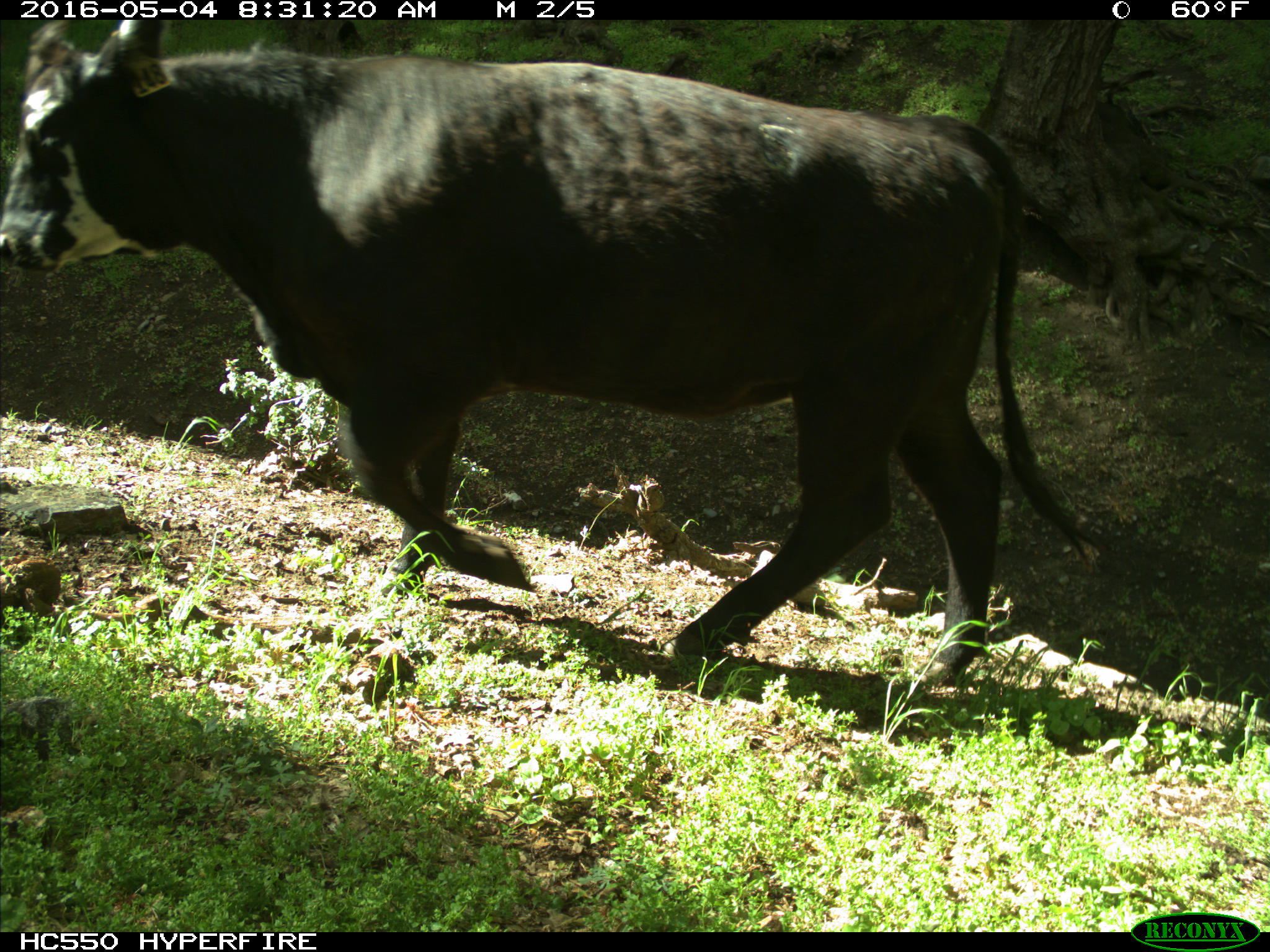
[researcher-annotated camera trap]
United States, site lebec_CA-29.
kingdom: Animalia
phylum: Chordata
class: Mammalia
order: Artiodactyla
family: Bovidae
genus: Bos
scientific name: Bos taurus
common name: domestic cow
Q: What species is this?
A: Bos taurus (domestic cow).